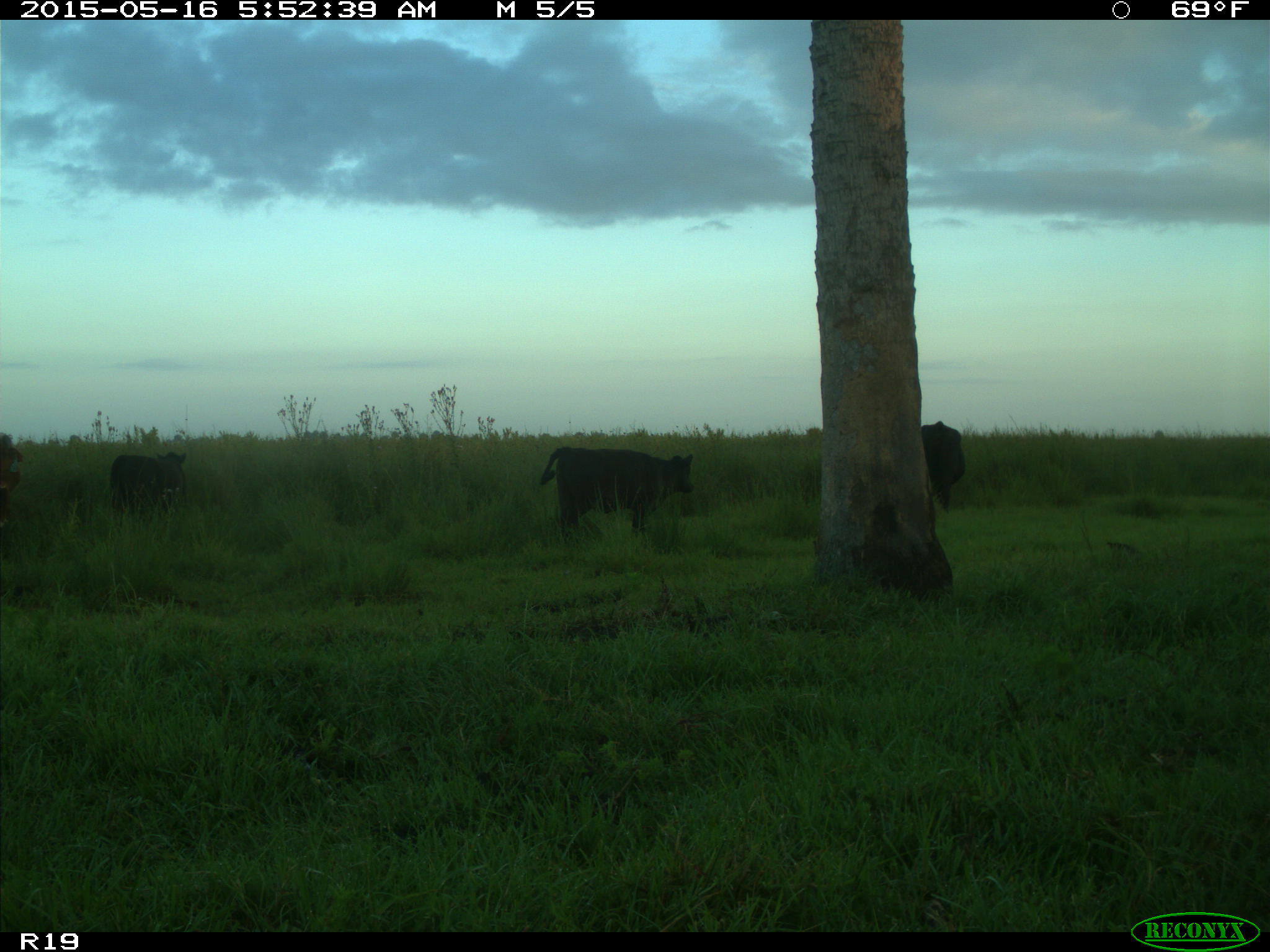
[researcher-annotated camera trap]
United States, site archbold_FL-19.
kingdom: Animalia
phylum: Chordata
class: Mammalia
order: Artiodactyla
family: Bovidae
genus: Bos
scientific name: Bos taurus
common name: domestic cow